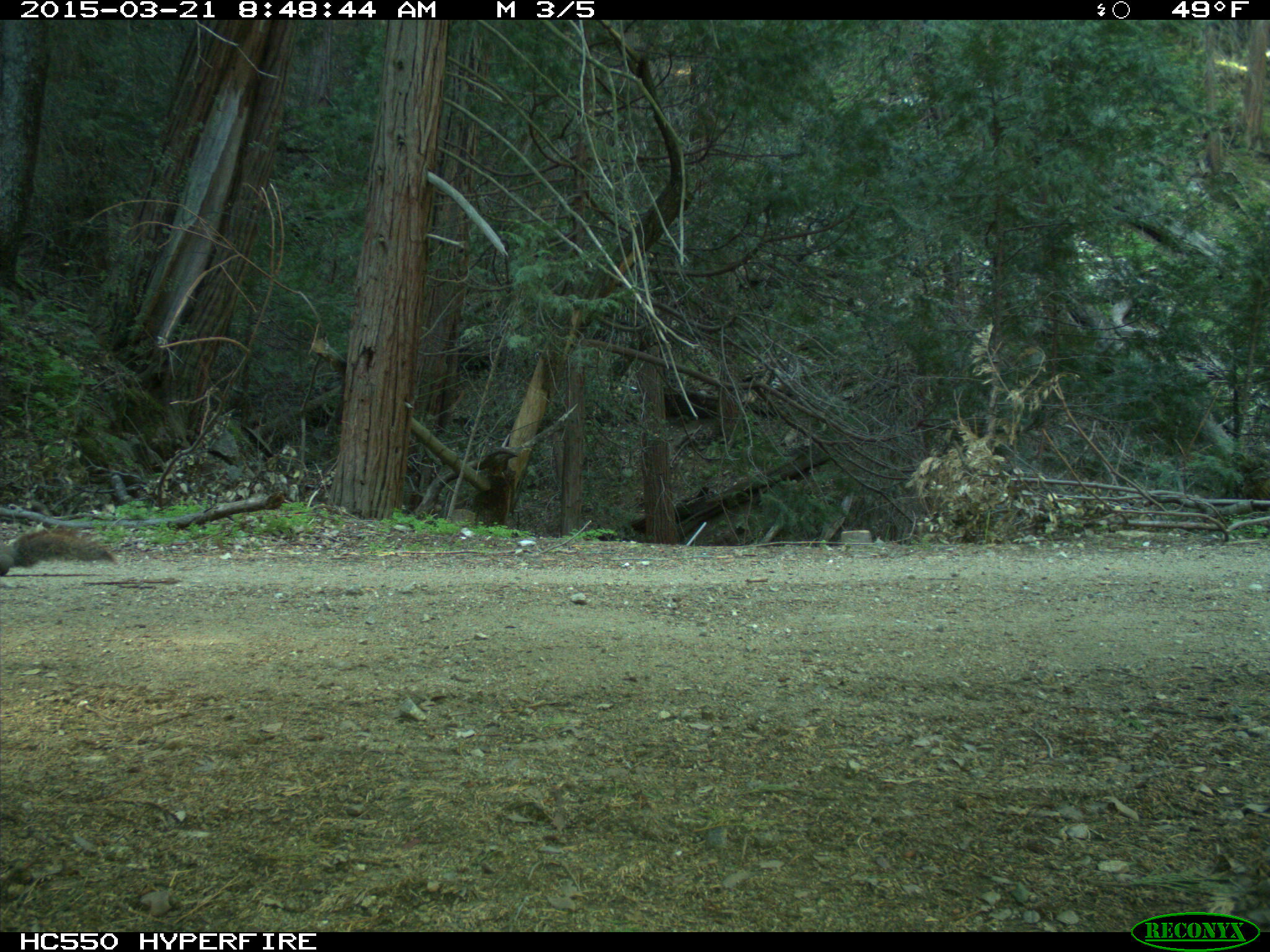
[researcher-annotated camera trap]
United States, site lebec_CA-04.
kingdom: Animalia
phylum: Chordata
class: Mammalia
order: Rodentia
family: Sciuridae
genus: Sciurus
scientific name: Sciurus carolinensis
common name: eastern gray squirrel